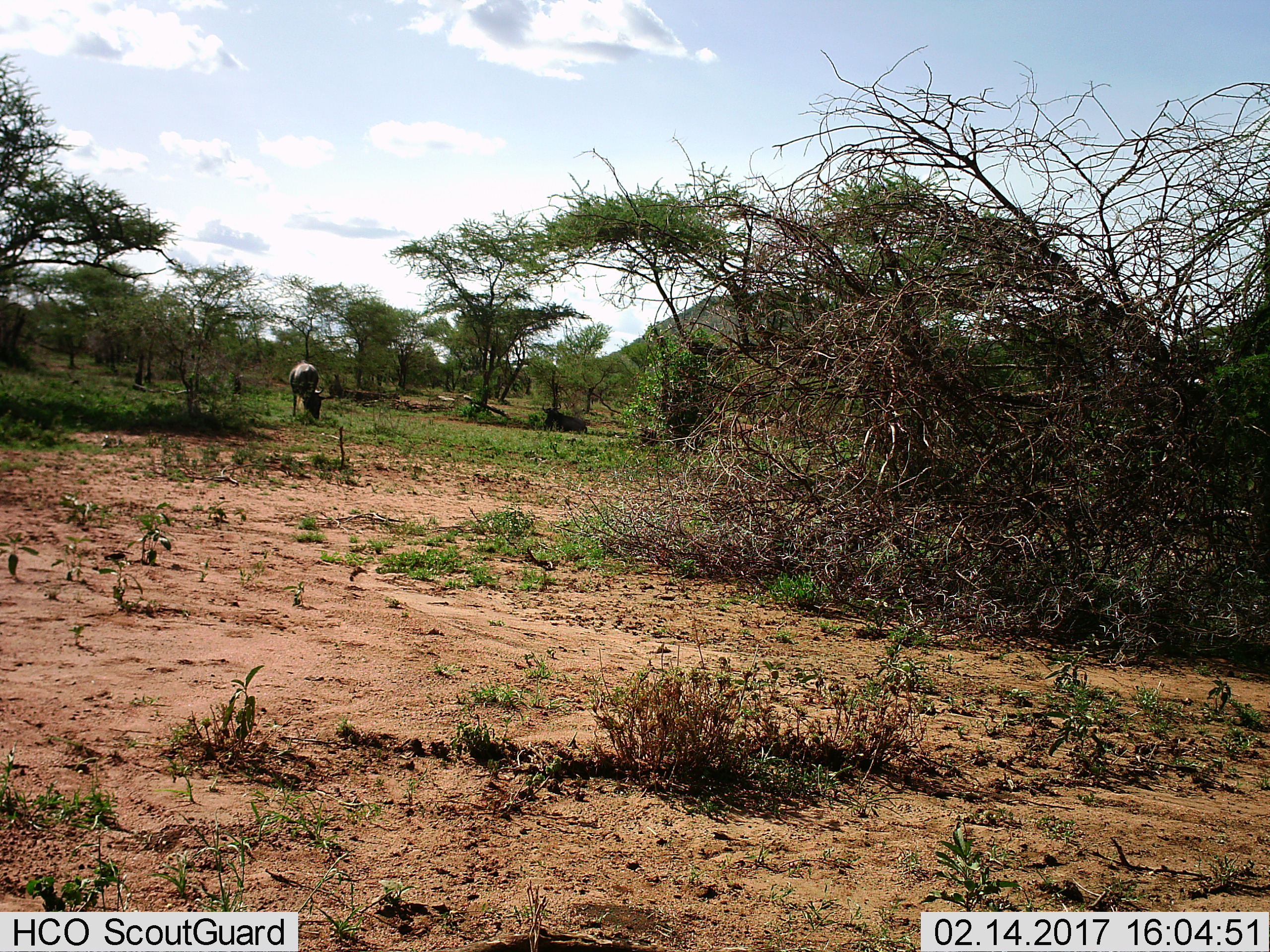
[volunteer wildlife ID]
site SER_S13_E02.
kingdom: Animalia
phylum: Chordata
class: Mammalia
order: Artiodactyla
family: Bovidae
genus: Connochaetes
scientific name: Connochaetes taurinus taurinus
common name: blue wildebeest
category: wildebeestblue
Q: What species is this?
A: Wildebeestblue (blue wildebeest) (Connochaetes taurinus taurinus).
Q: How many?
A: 1.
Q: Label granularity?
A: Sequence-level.